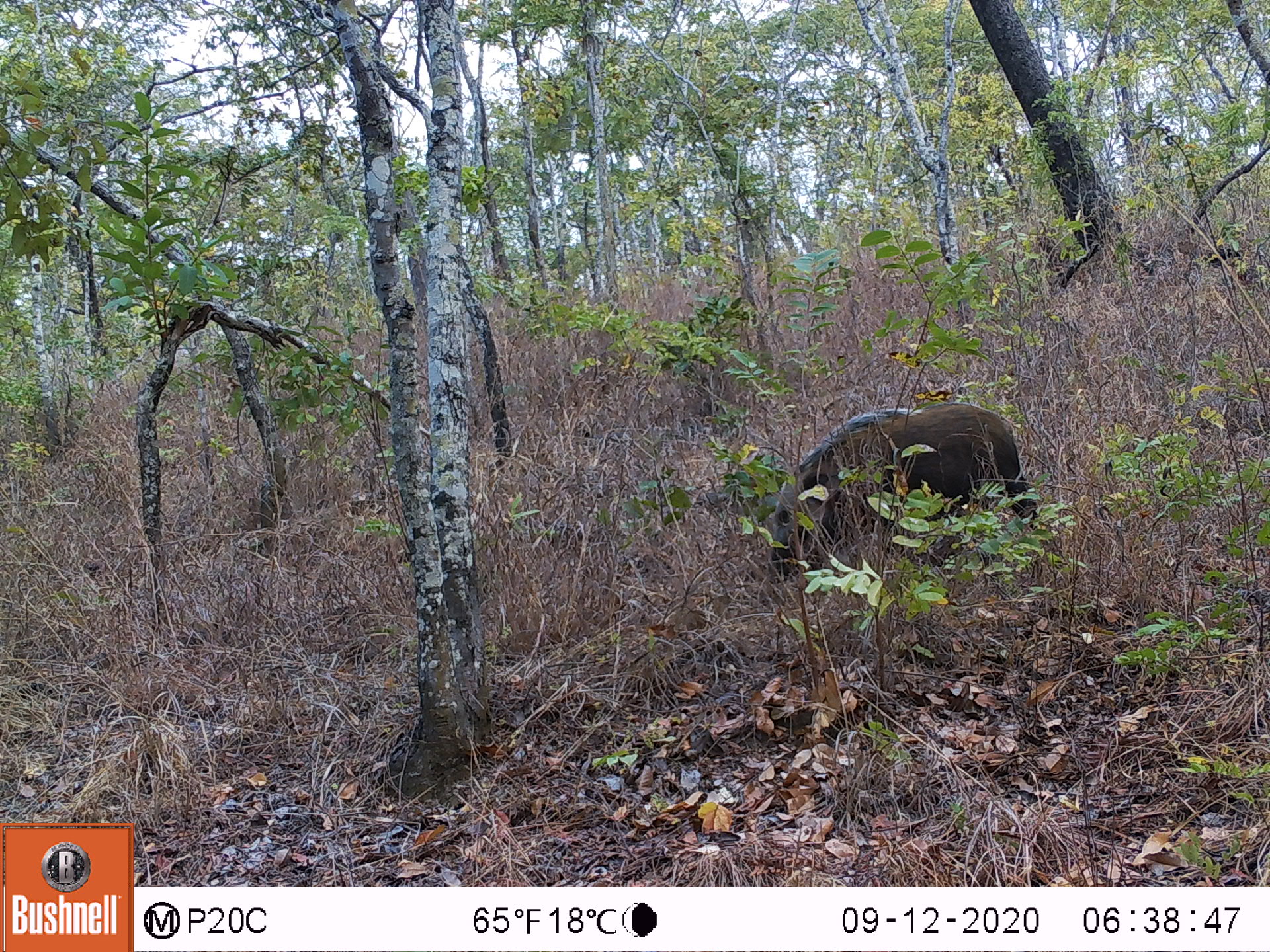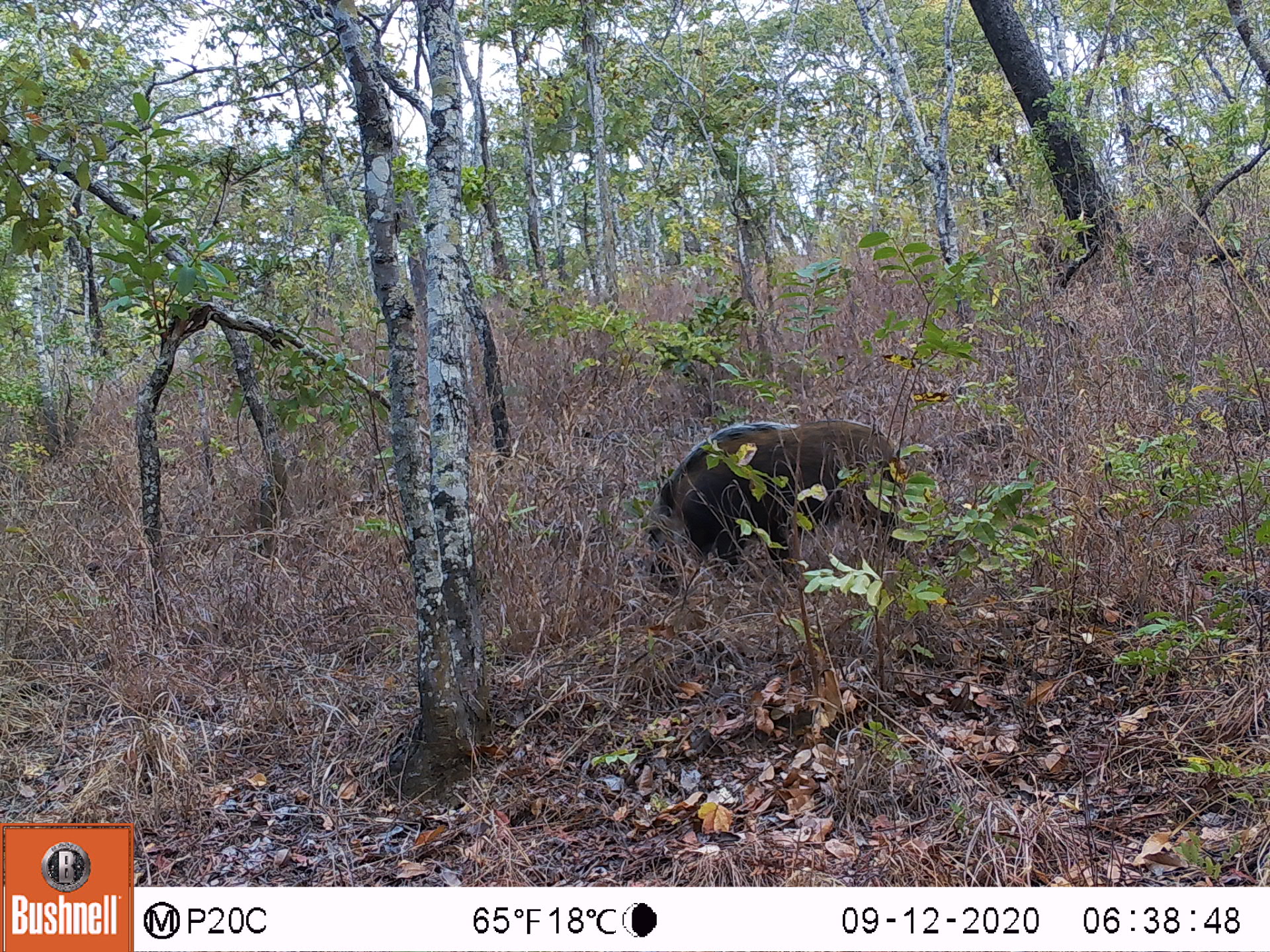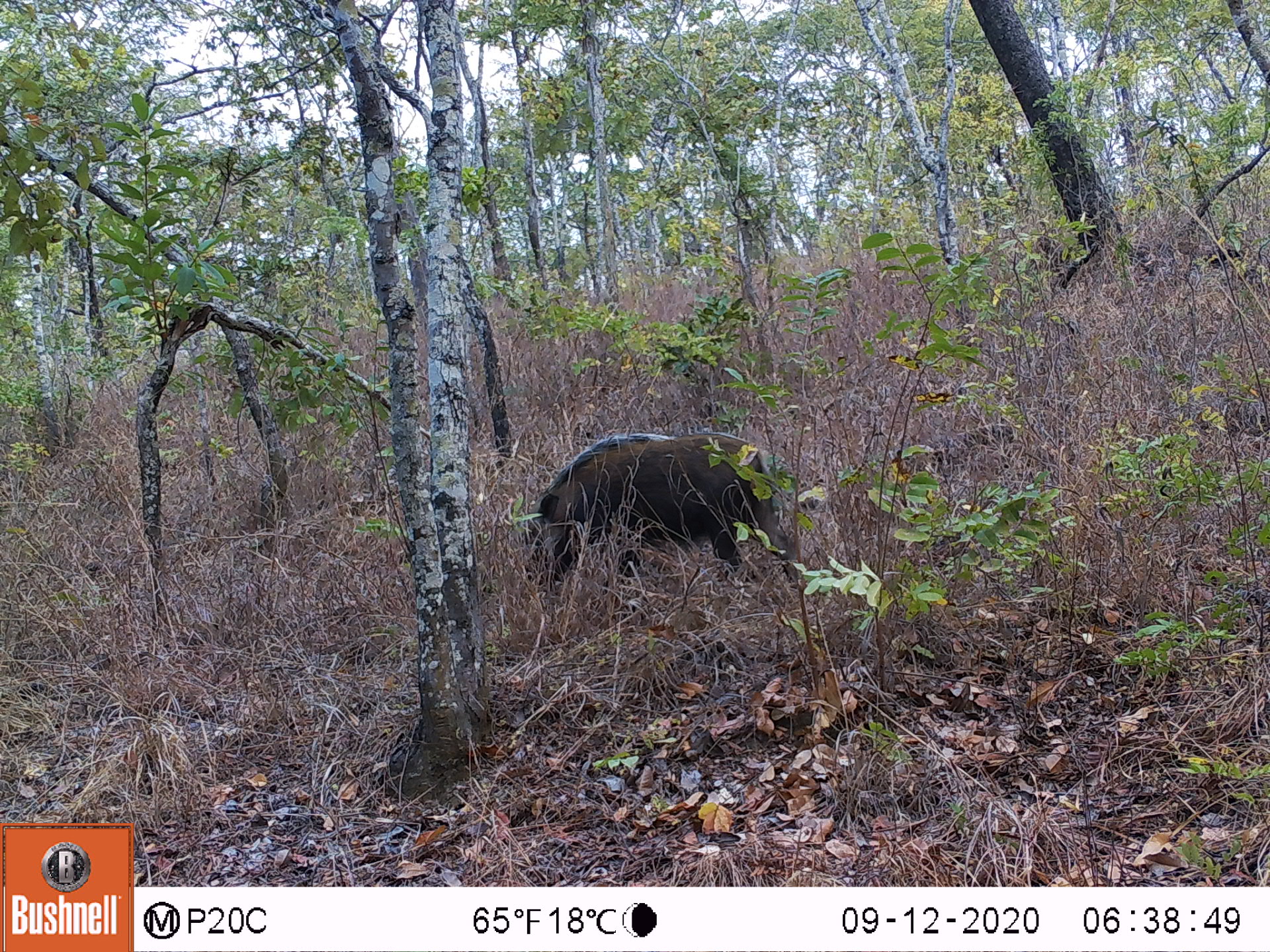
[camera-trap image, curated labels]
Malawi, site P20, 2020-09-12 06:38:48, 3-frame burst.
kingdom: Animalia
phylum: Chordata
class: Mammalia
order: Artiodactyla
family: Suidae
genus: Potamochoerus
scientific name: Potamochoerus larvatus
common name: bushpig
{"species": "bushpig (Potamochoerus larvatus)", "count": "1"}